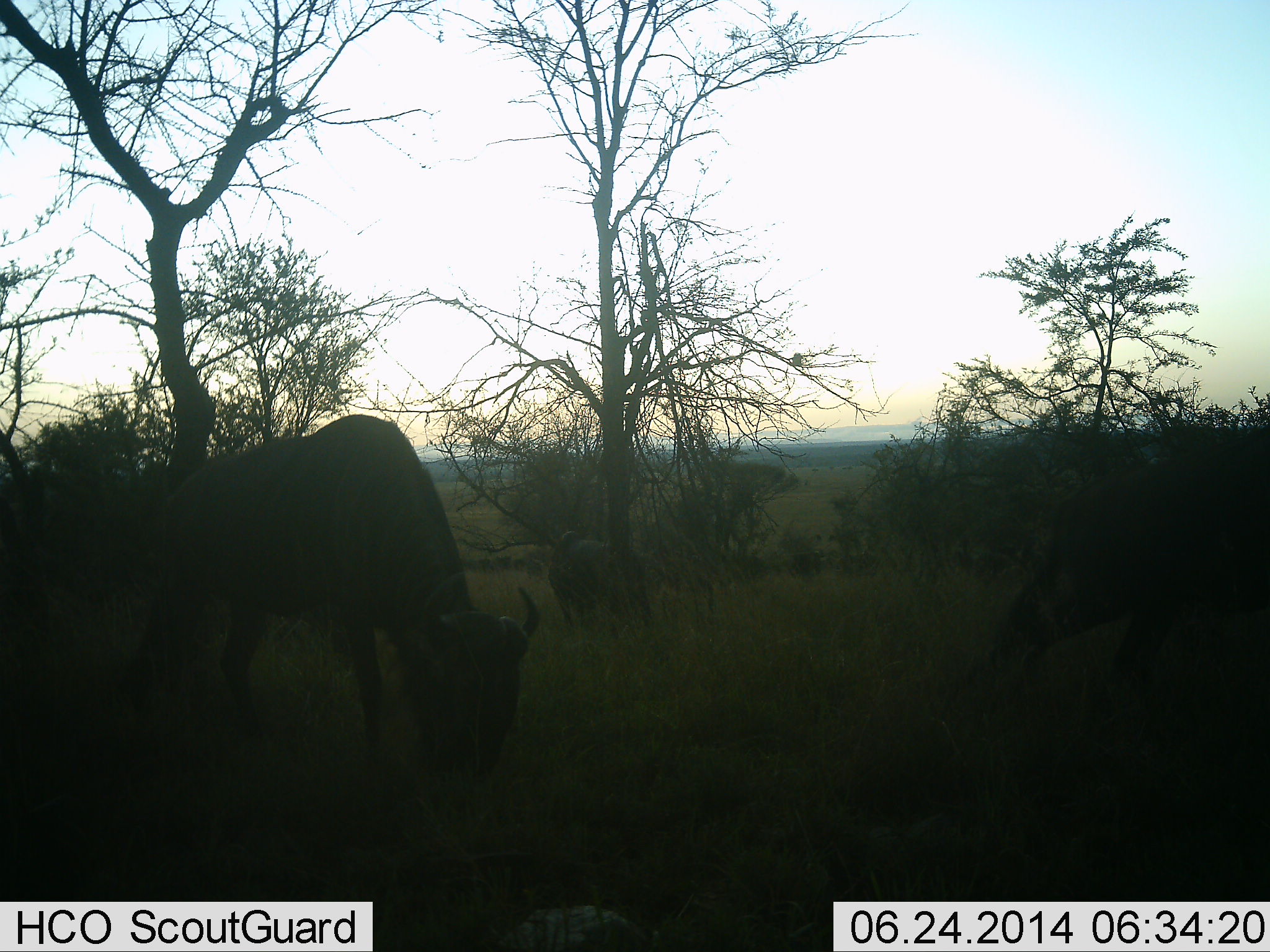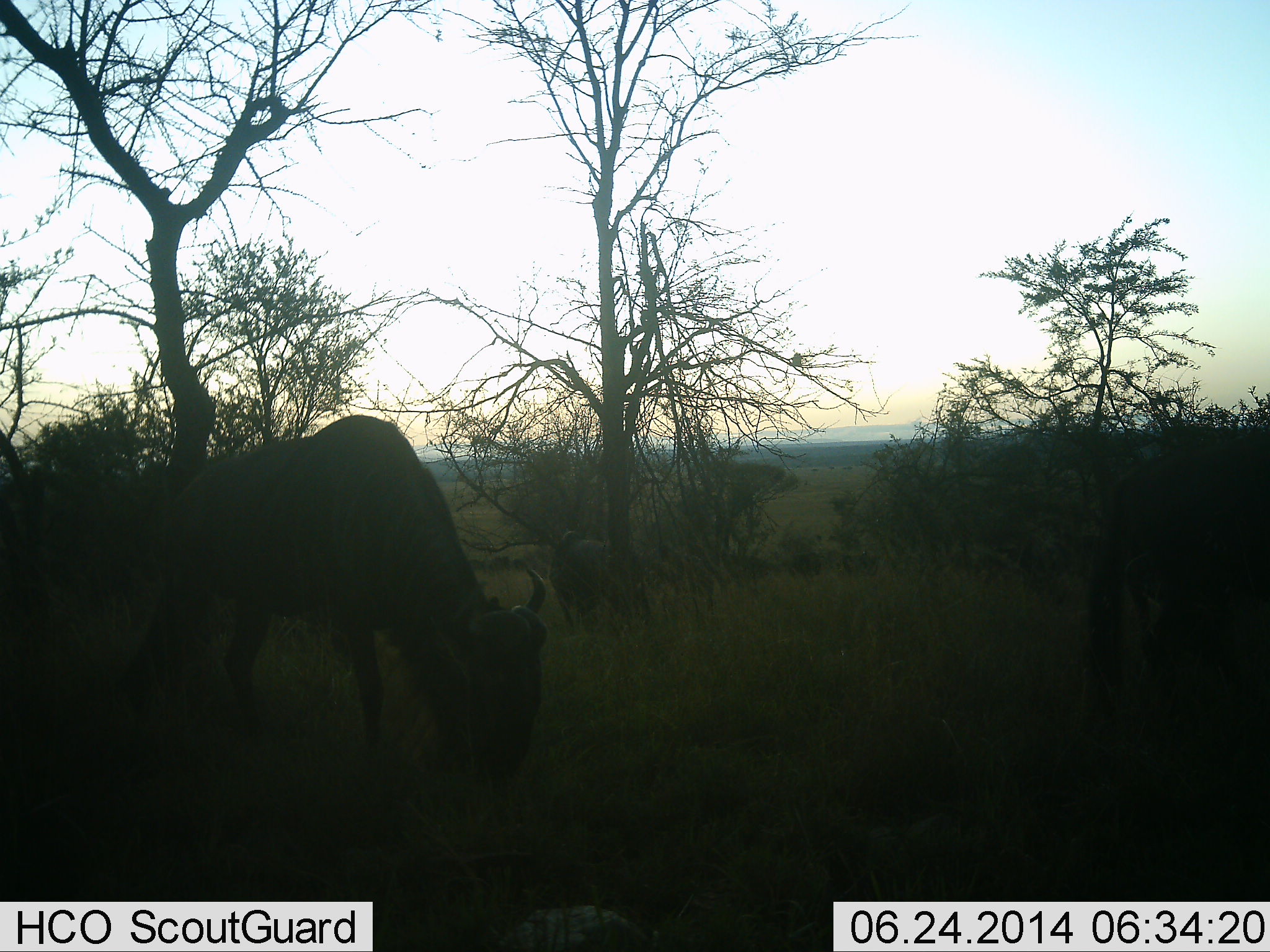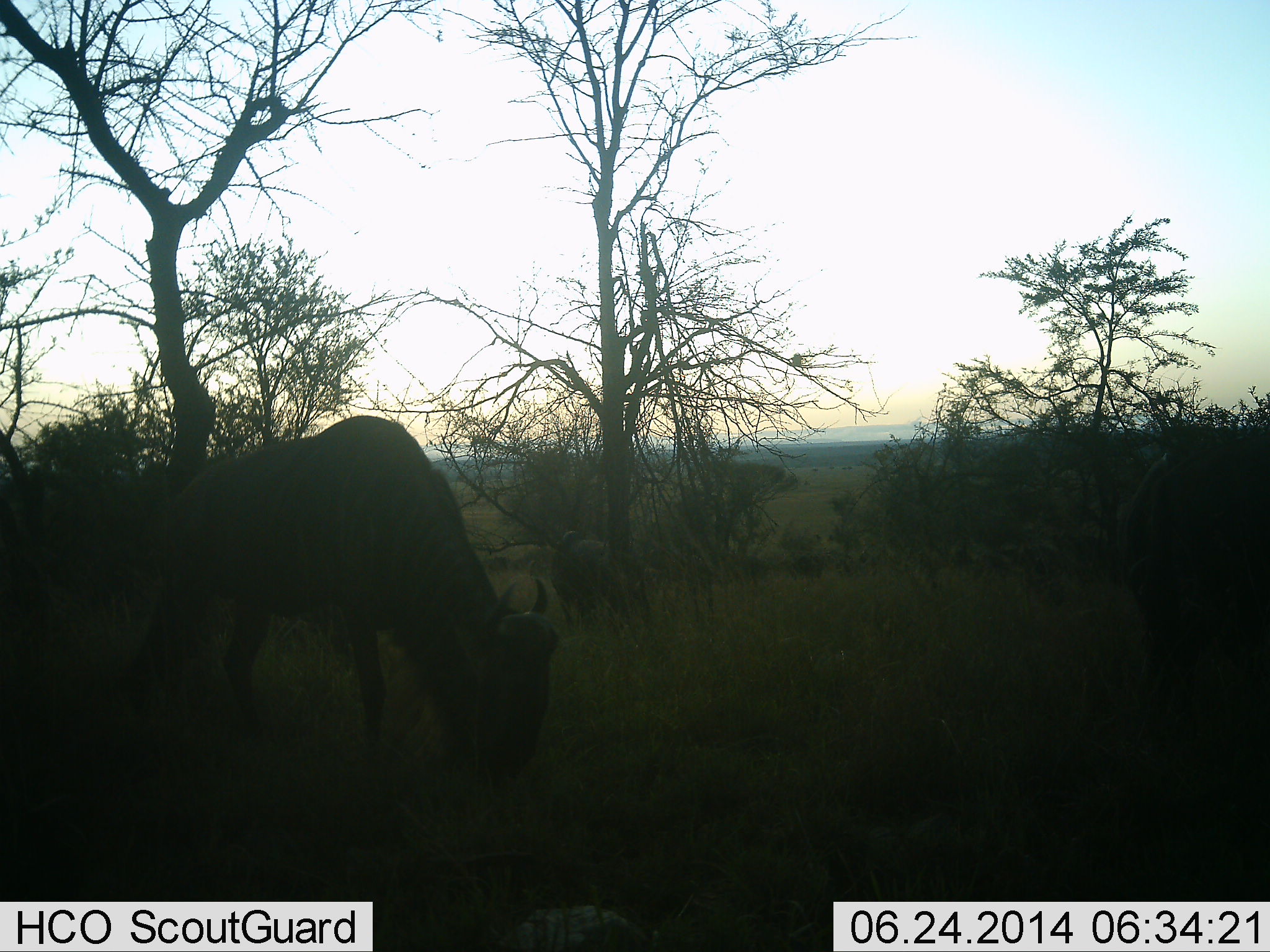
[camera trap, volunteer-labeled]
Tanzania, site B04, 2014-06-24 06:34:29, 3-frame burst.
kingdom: Animalia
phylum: Chordata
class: Mammalia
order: Artiodactyla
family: Bovidae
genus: Connochaetes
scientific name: Connochaetes taurinus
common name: blue wildebeest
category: wildebeest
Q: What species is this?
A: Wildebeest (blue wildebeest) (Connochaetes taurinus).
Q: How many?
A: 3.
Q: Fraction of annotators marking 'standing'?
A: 30%.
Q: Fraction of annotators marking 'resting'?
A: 10%.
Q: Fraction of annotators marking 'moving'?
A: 20%.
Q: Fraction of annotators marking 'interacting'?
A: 10%.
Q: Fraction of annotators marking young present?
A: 0%.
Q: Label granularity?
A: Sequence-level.